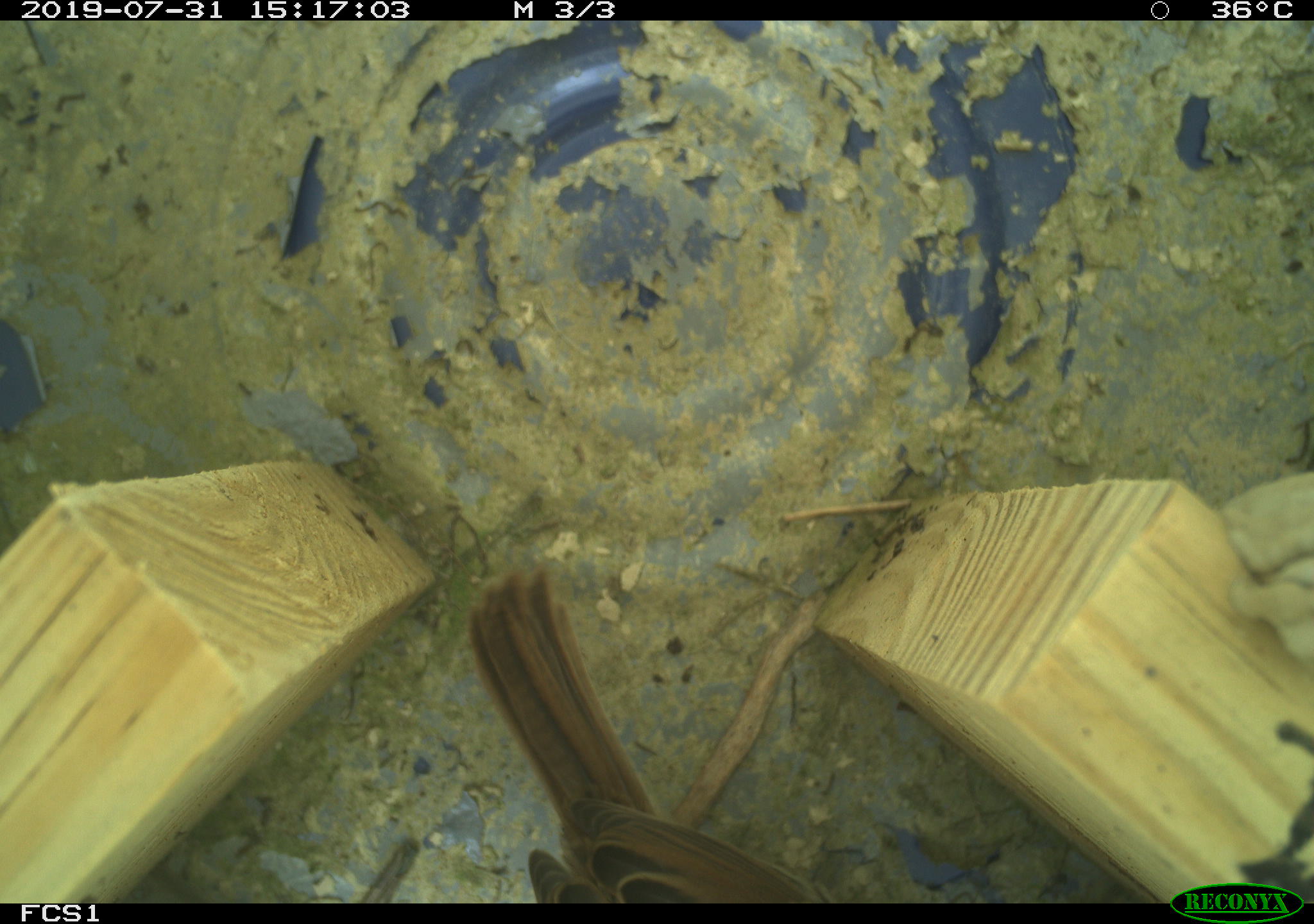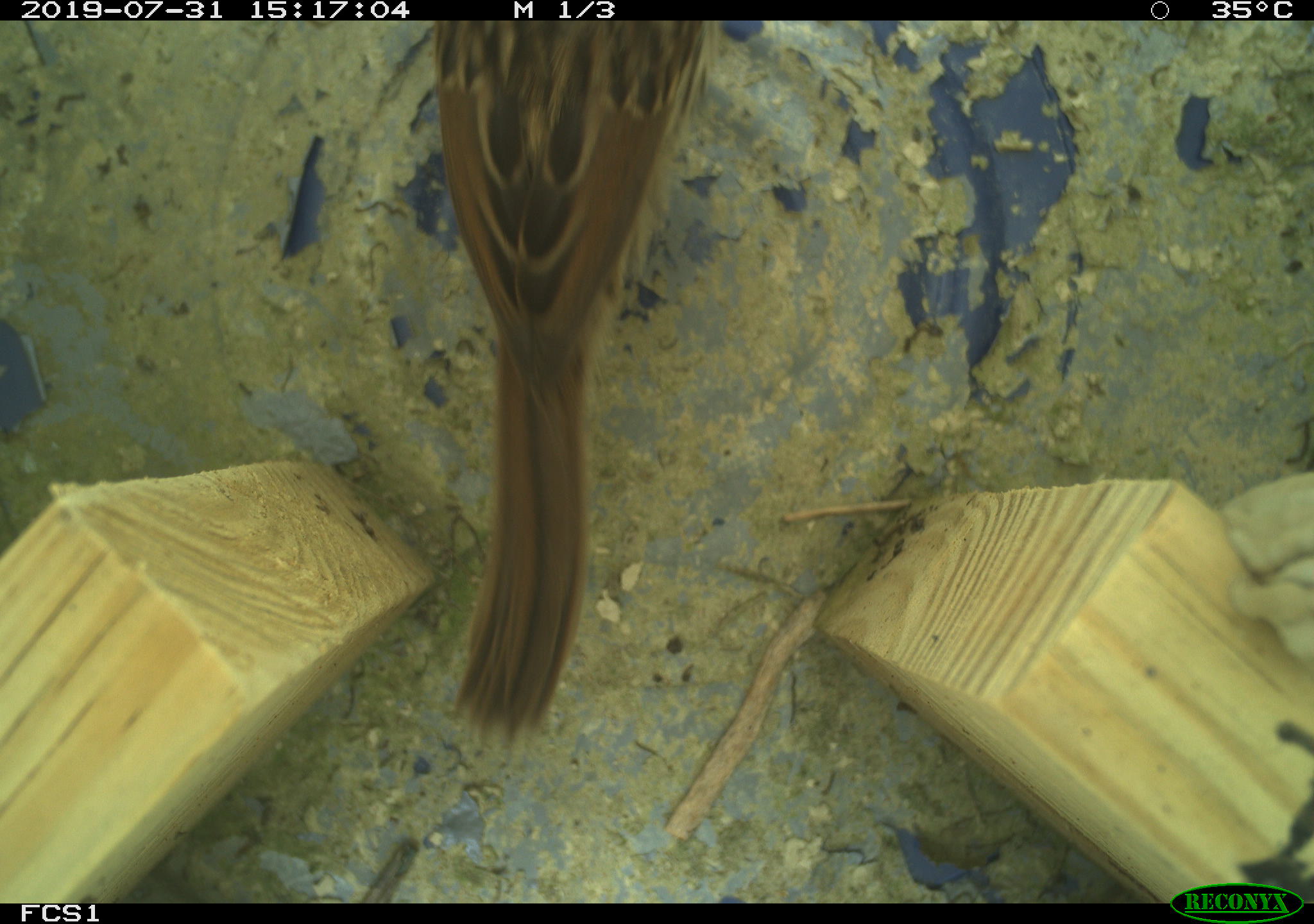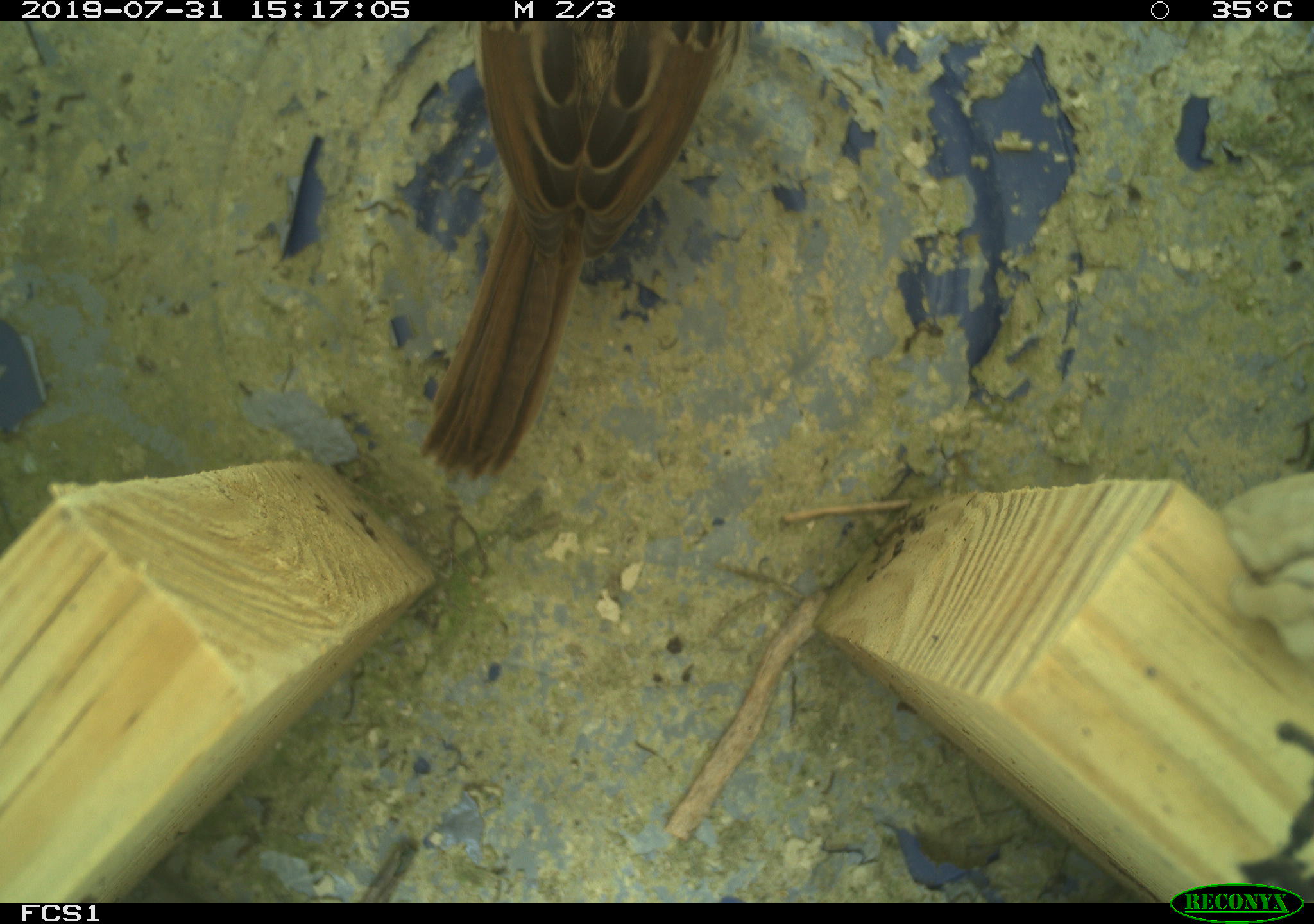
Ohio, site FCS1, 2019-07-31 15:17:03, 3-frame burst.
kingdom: Animalia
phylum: Chordata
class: Aves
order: Passeriformes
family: Passerellidae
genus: Melospiza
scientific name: Melospiza melodia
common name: song sparrow